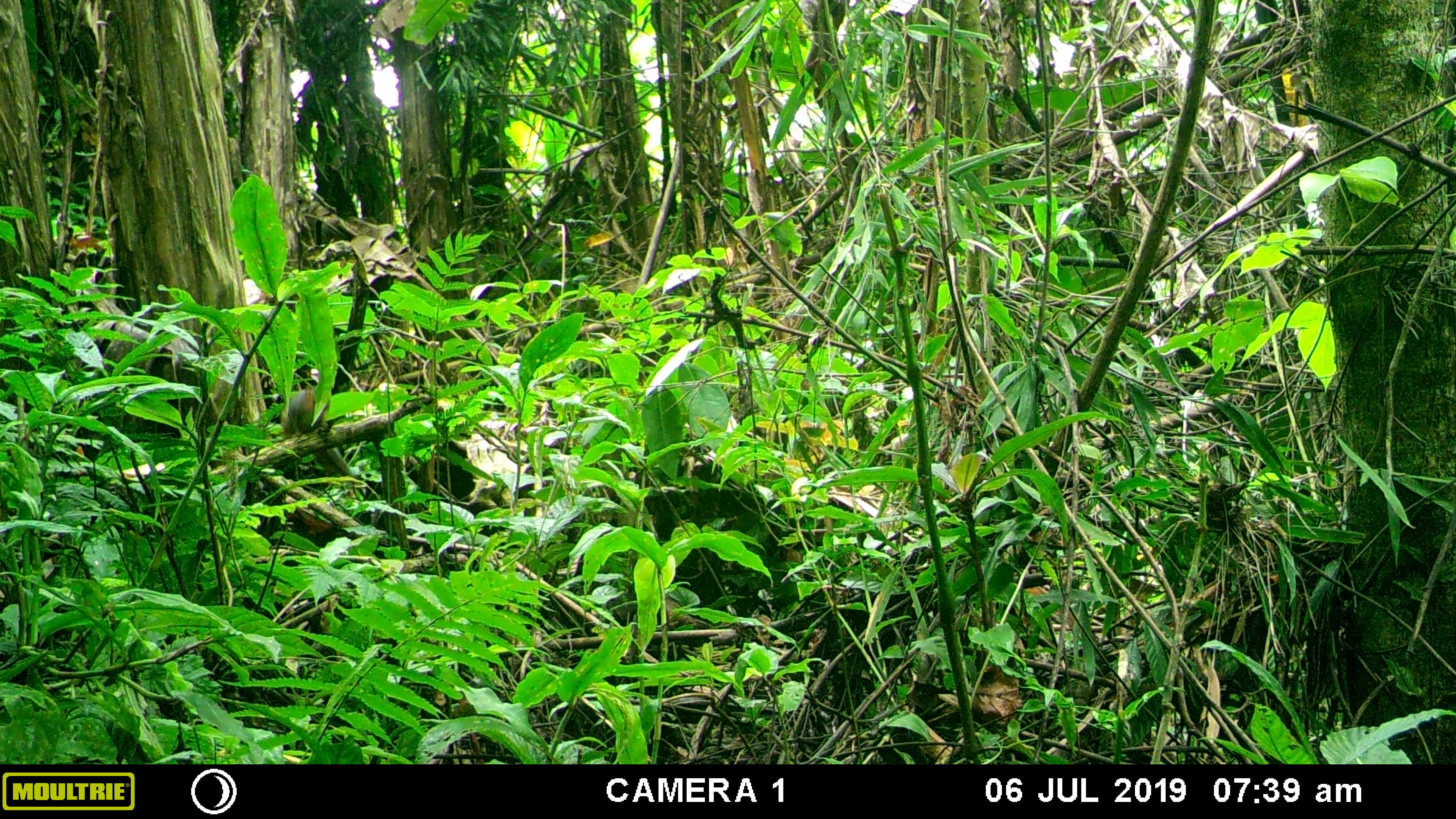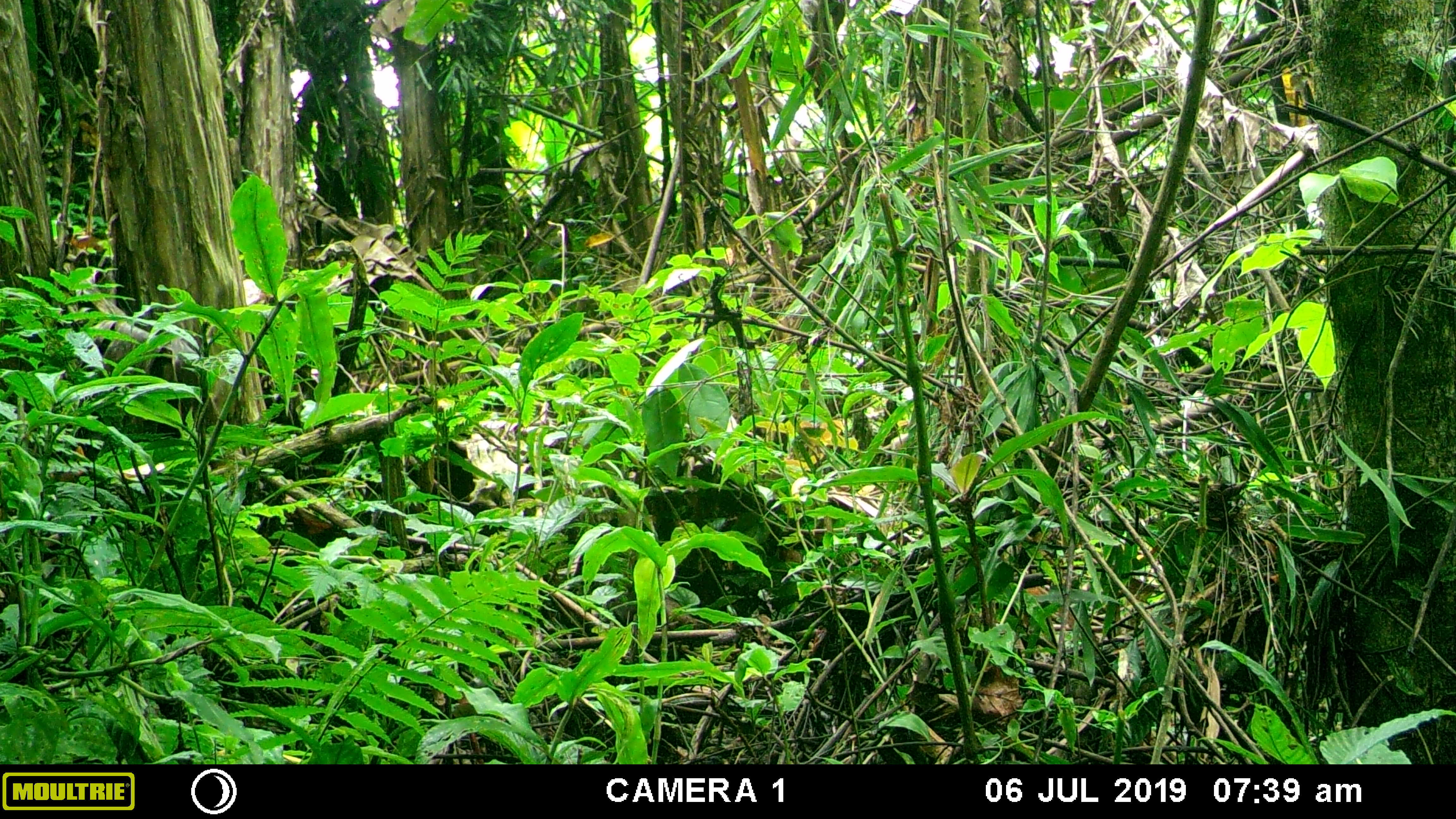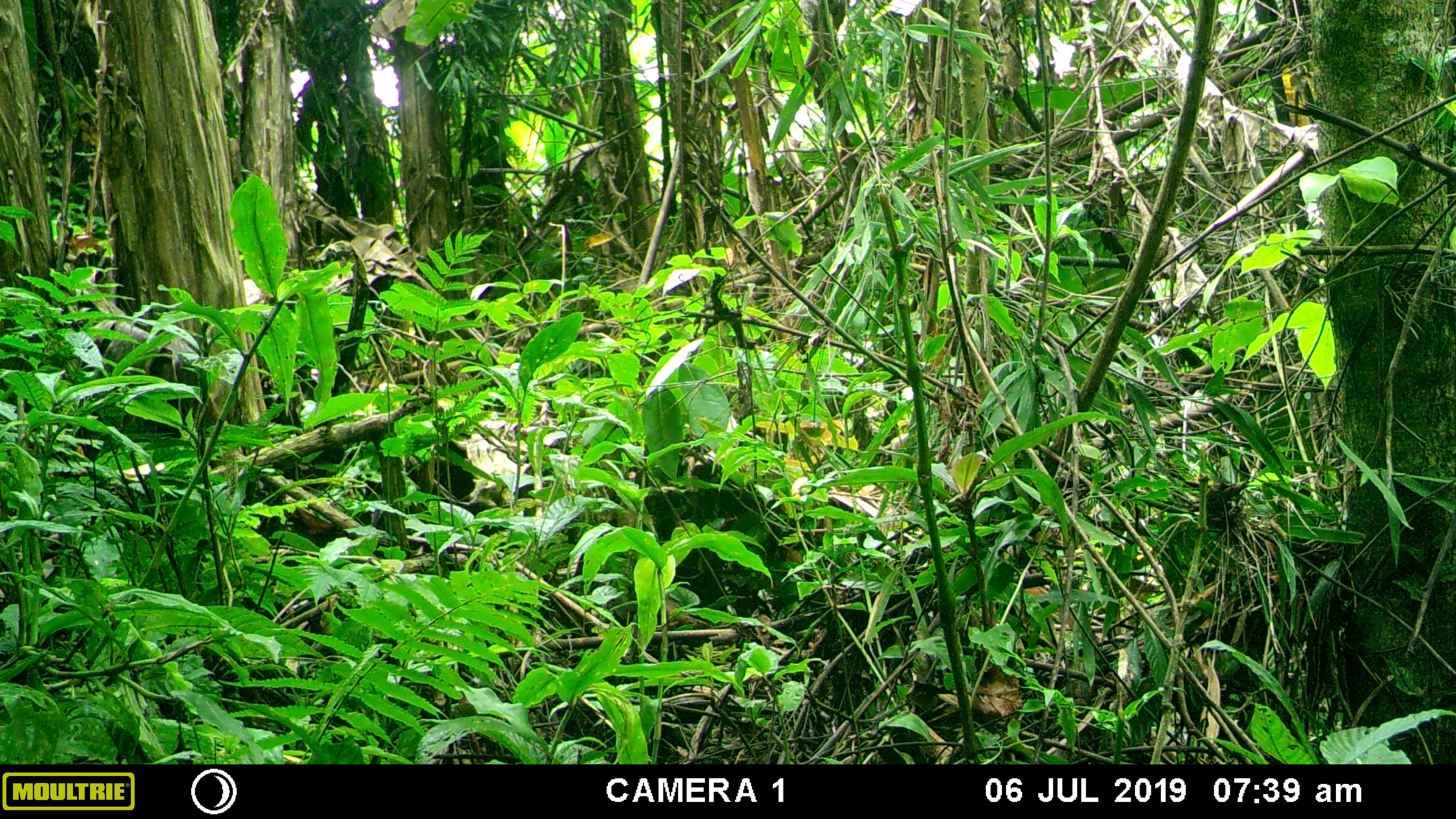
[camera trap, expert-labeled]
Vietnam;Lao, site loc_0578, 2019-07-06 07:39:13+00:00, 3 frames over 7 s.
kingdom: Animalia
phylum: Chordata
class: Mammalia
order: Rodentia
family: Sciuridae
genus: Dremomys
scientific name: Dremomys rufigenis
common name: red-cheeked squirrel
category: red cheeked squirrel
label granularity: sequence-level